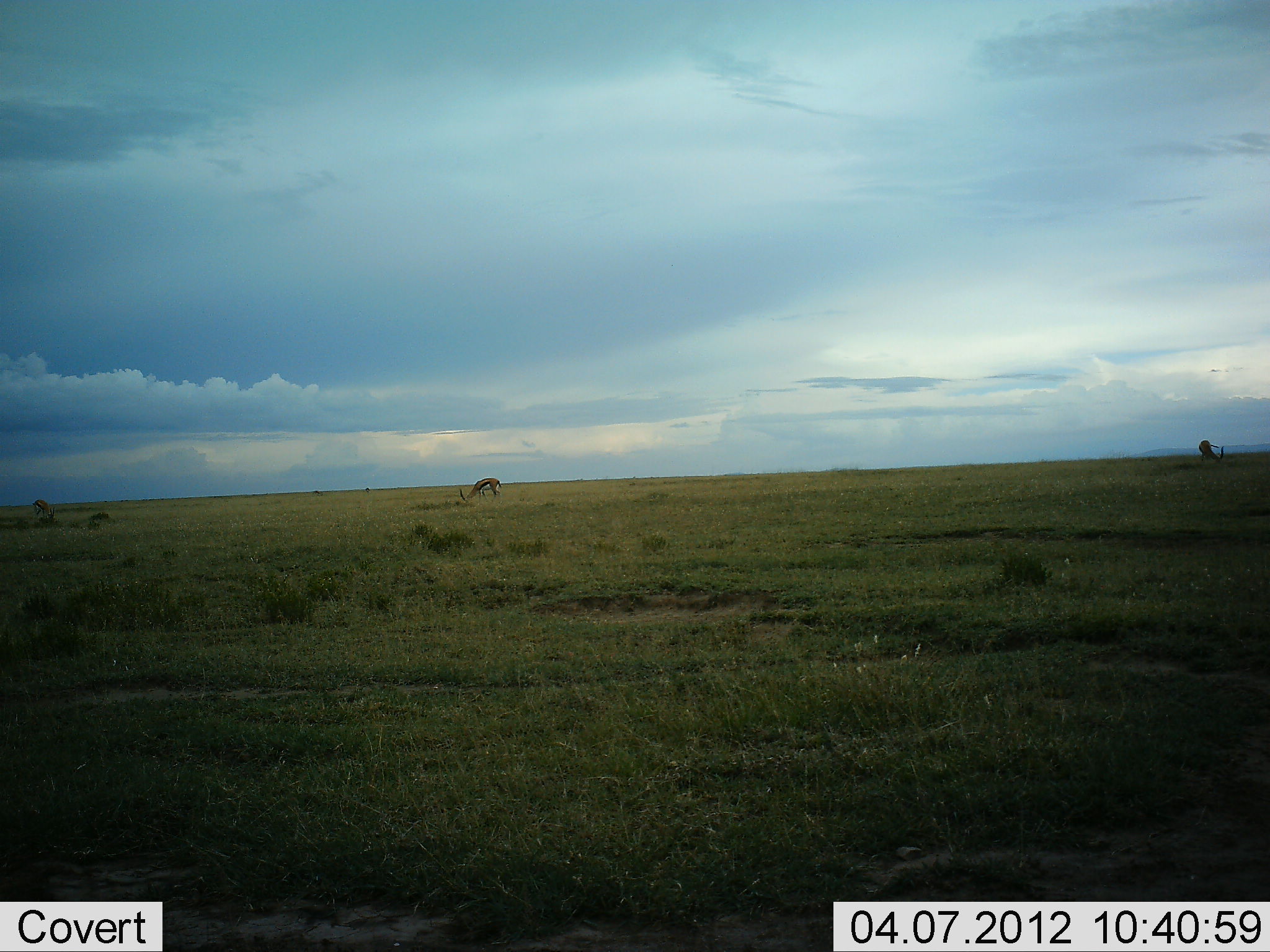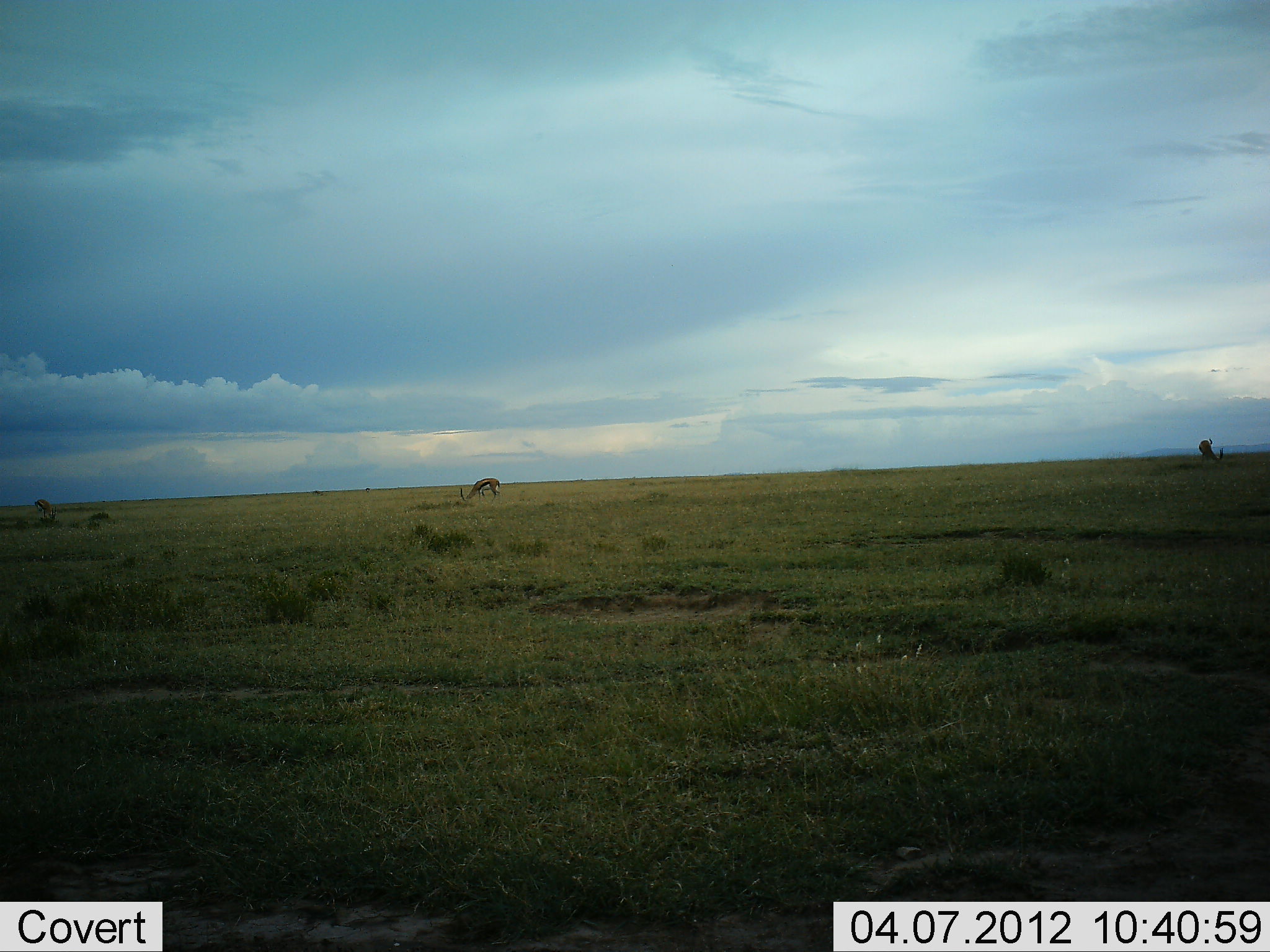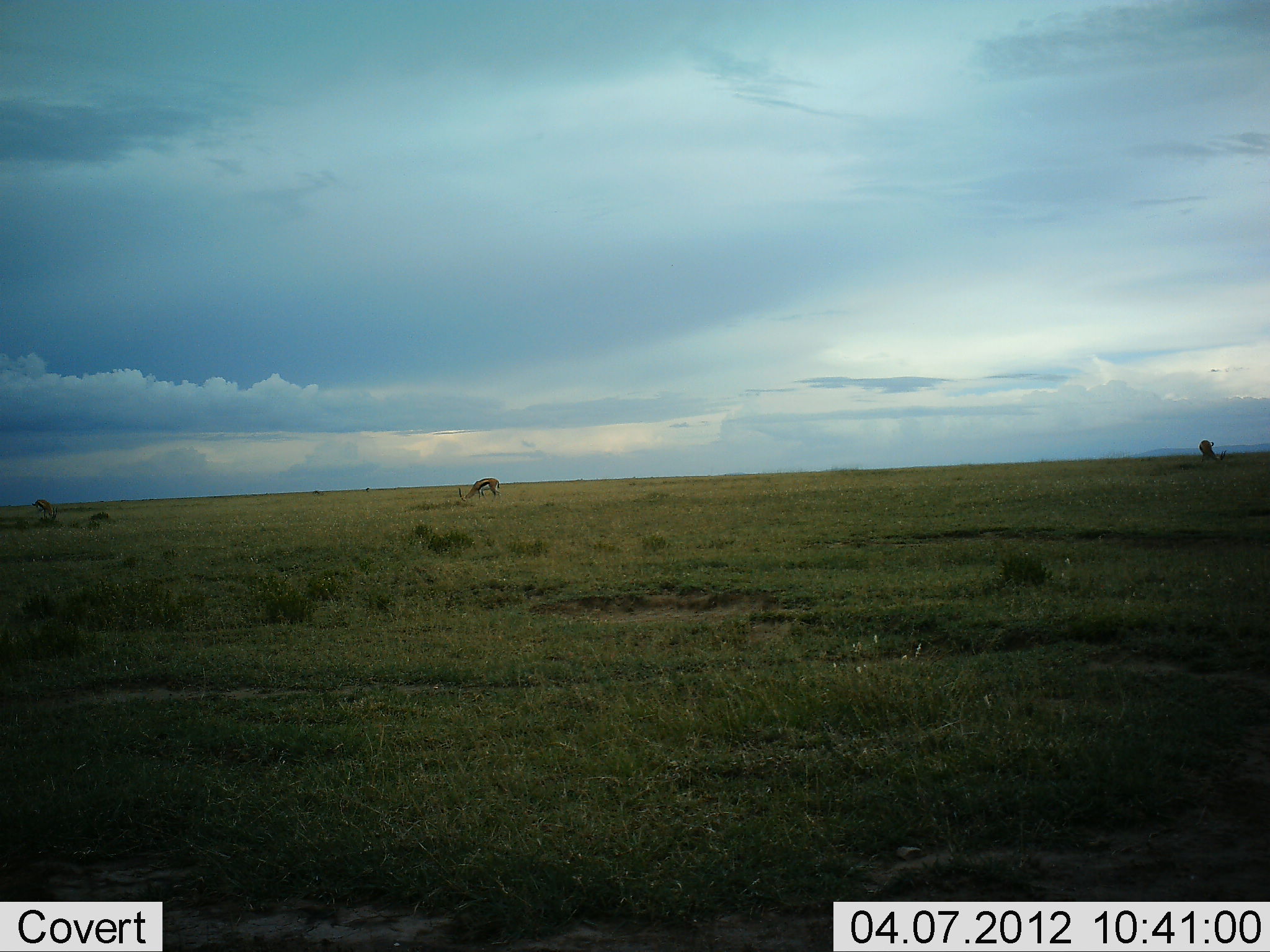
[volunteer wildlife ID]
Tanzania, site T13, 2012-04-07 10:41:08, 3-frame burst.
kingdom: Animalia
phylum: Chordata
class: Mammalia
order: Artiodactyla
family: Bovidae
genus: Eudorcas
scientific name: Eudorcas thomsonii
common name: thomson's gazelle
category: gazellethomsons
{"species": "gazellethomsons (thomson's gazelle) (Eudorcas thomsonii)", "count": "2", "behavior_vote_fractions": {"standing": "30%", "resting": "0%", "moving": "0%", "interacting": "0%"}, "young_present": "0%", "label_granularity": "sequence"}